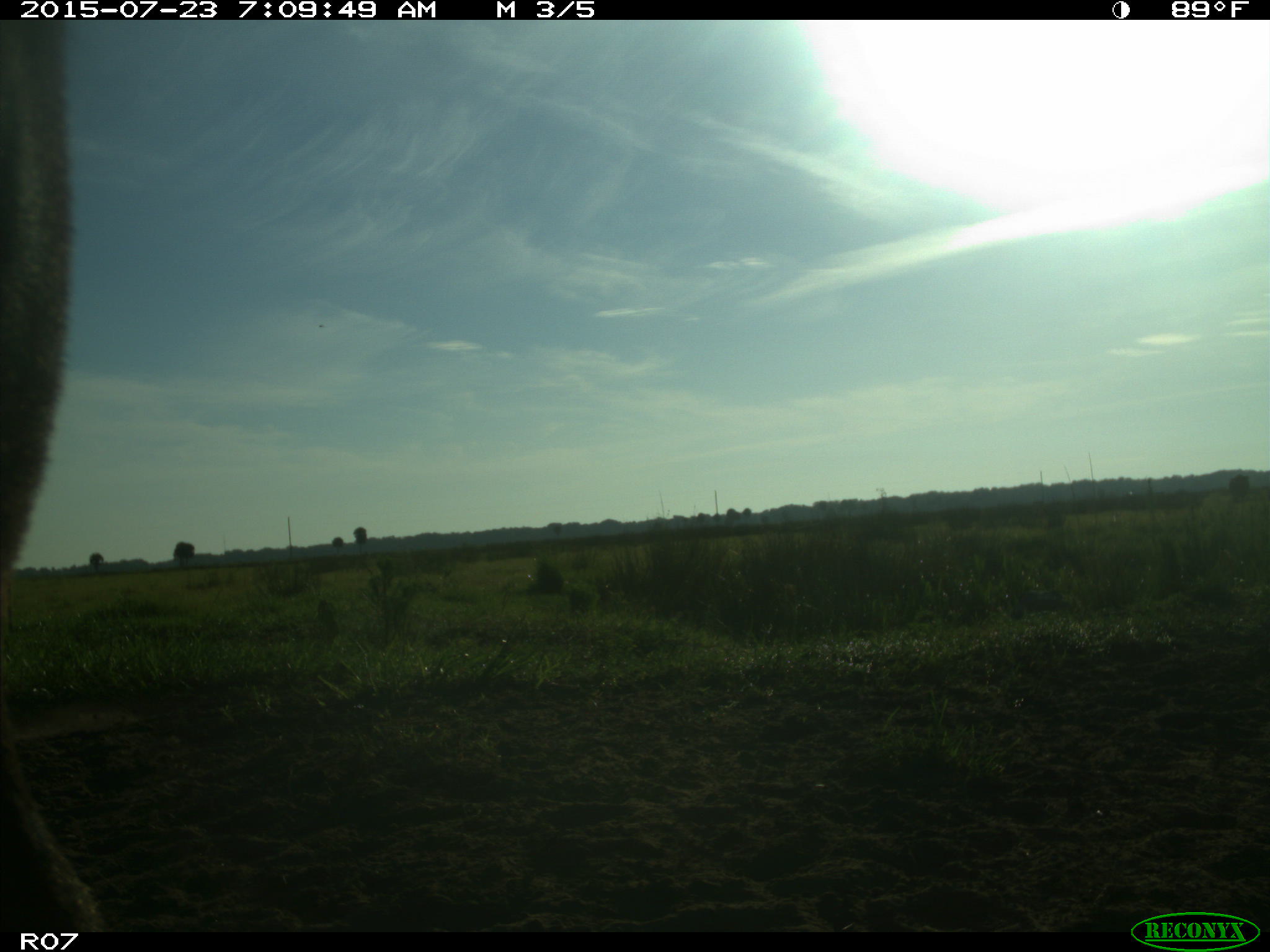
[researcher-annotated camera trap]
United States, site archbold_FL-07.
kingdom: Animalia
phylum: Chordata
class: Mammalia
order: Artiodactyla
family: Bovidae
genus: Bos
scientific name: Bos taurus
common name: domestic cow